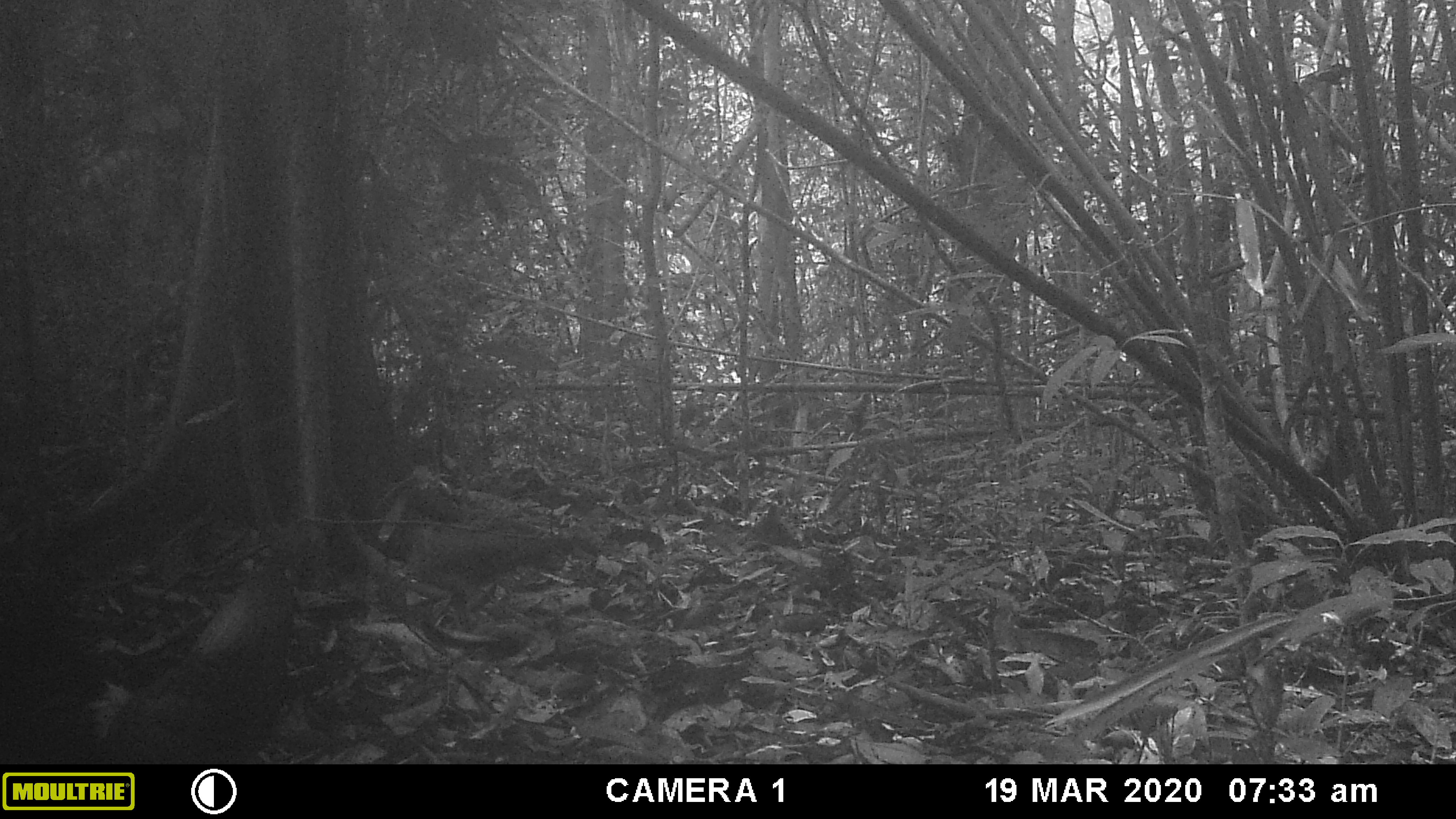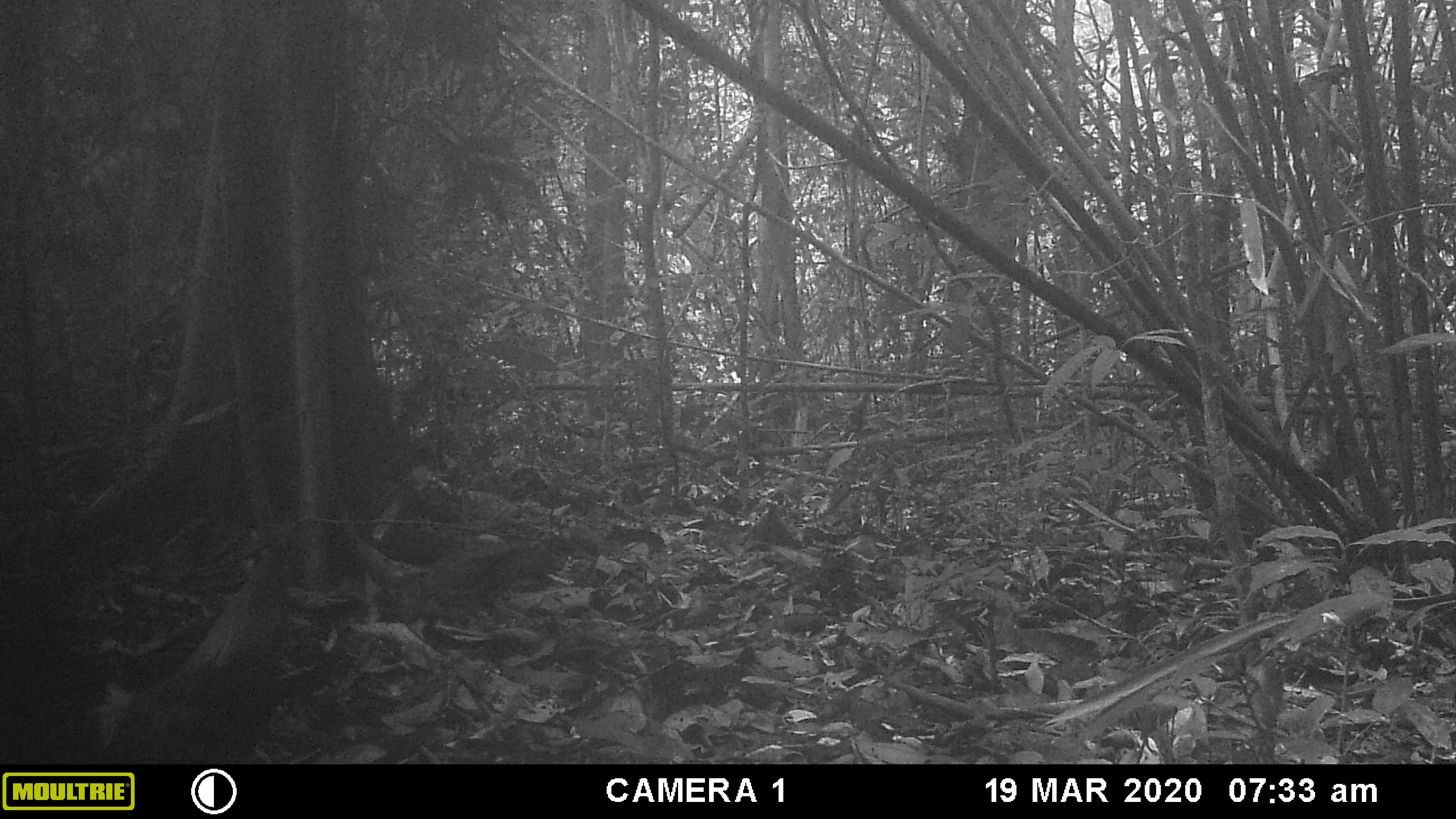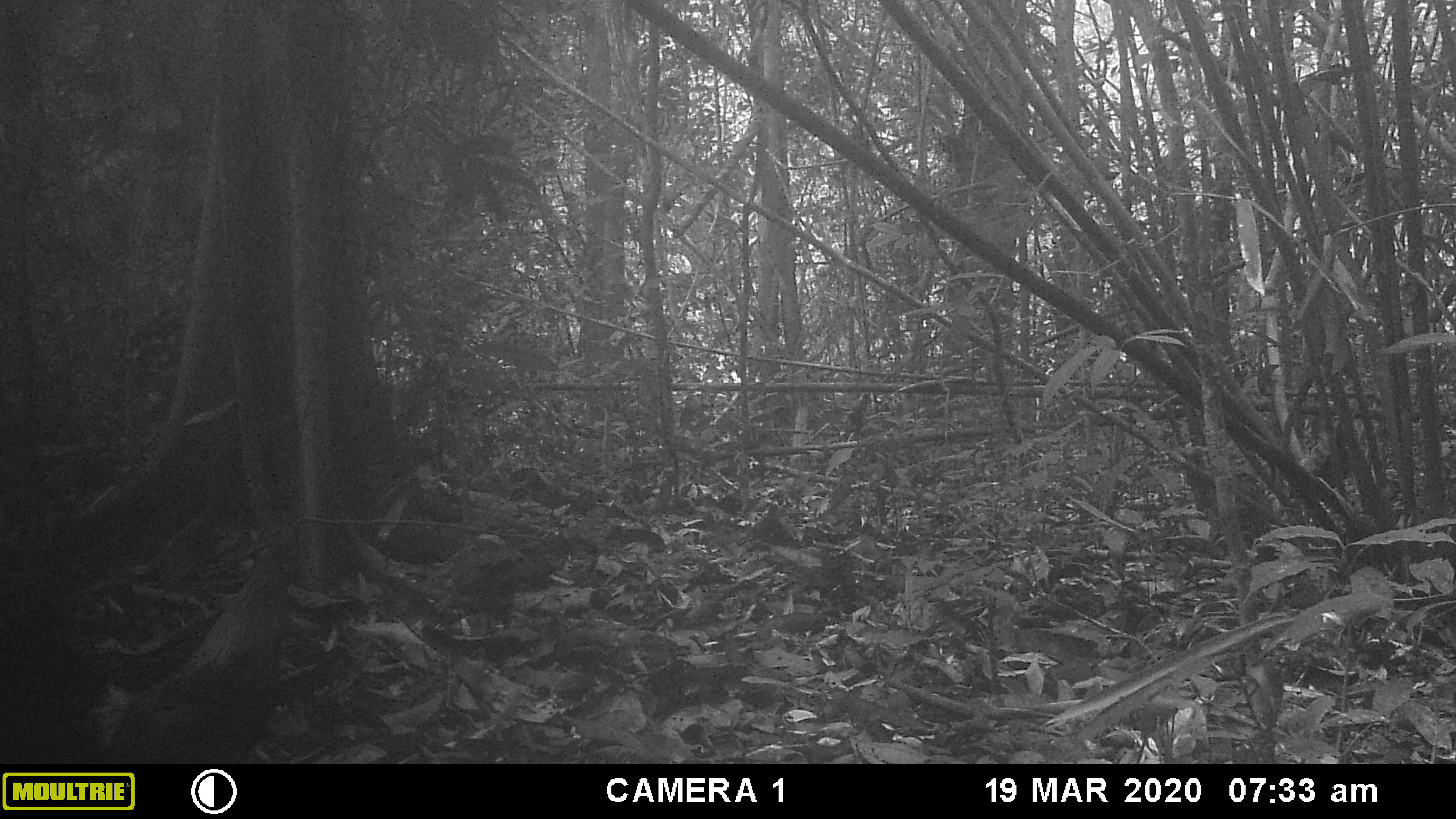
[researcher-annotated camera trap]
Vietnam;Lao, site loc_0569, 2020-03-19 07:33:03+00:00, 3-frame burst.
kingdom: Animalia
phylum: Chordata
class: Aves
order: Galliformes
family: Phasianidae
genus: Gallus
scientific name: Gallus gallus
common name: red junglefowl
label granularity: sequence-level